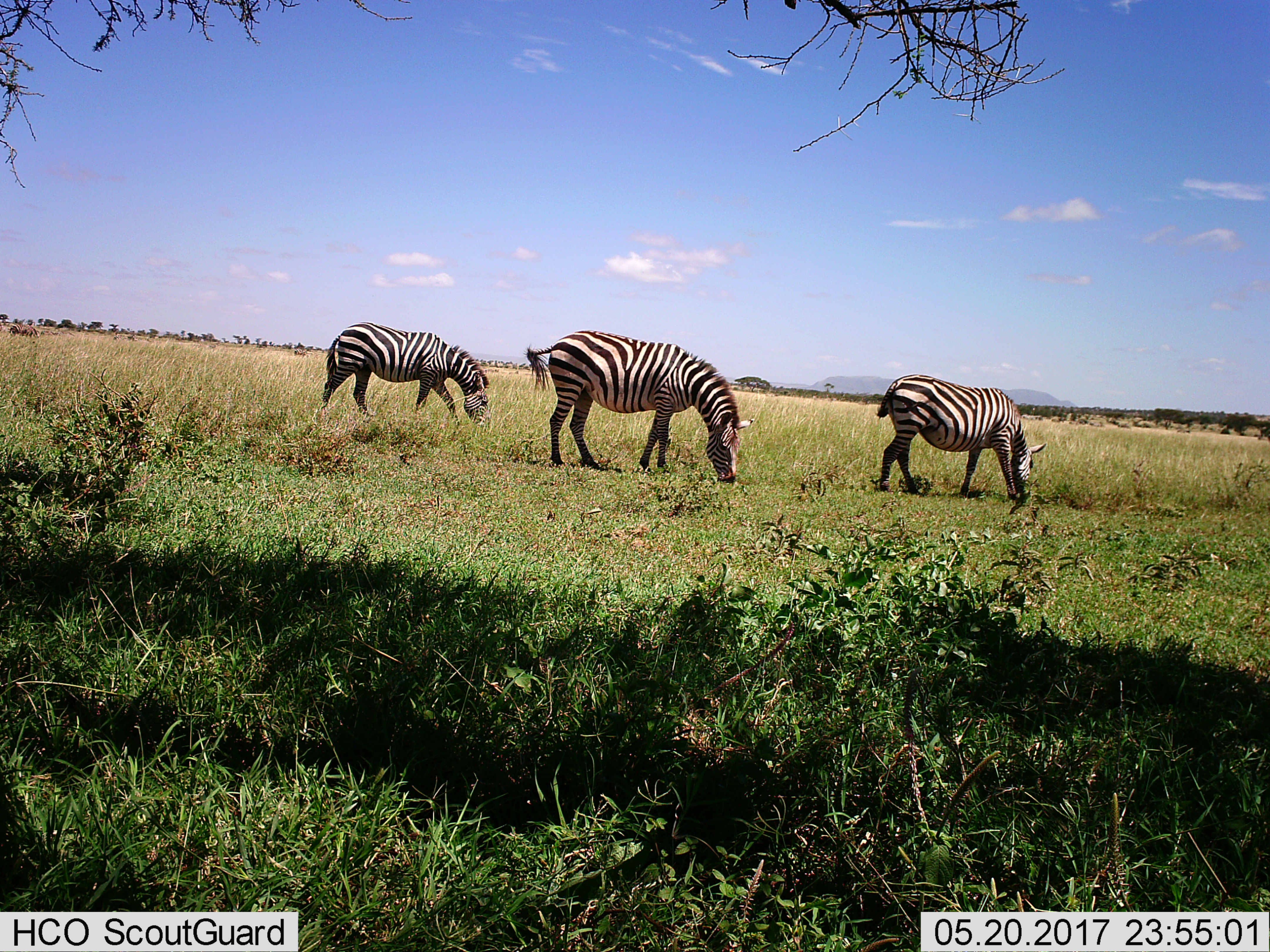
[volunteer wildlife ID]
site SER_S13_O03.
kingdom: Animalia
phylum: Chordata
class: Mammalia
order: Perissodactyla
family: Equidae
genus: Equus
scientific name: Equus quagga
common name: plains zebra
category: zebraplains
Zebraplains (plains zebra) (Equus quagga), count 4. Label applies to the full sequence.